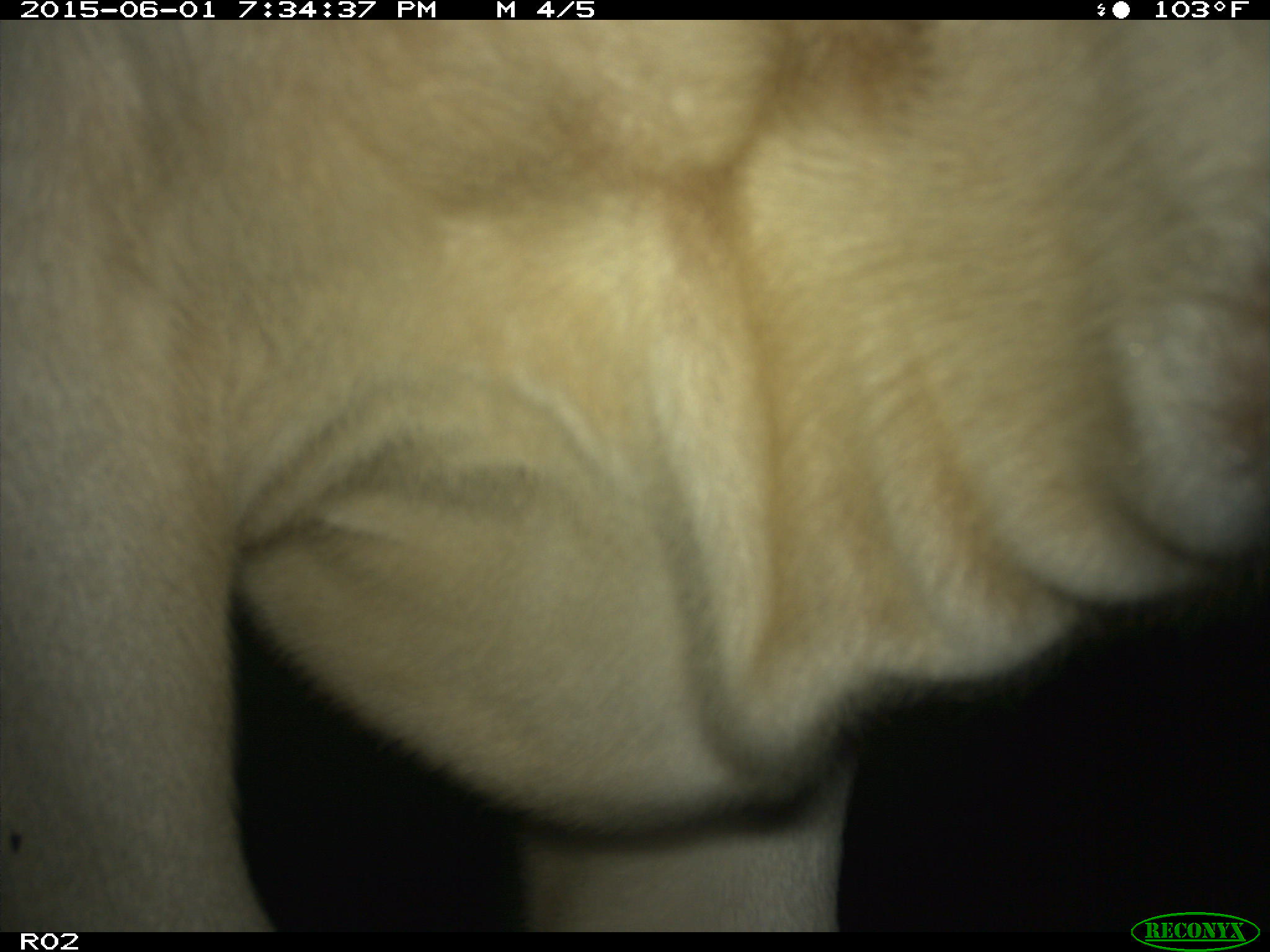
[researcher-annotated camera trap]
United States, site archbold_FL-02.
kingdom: Animalia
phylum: Chordata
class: Mammalia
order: Artiodactyla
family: Bovidae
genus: Bos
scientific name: Bos taurus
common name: domestic cow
Bos taurus (domestic cow).